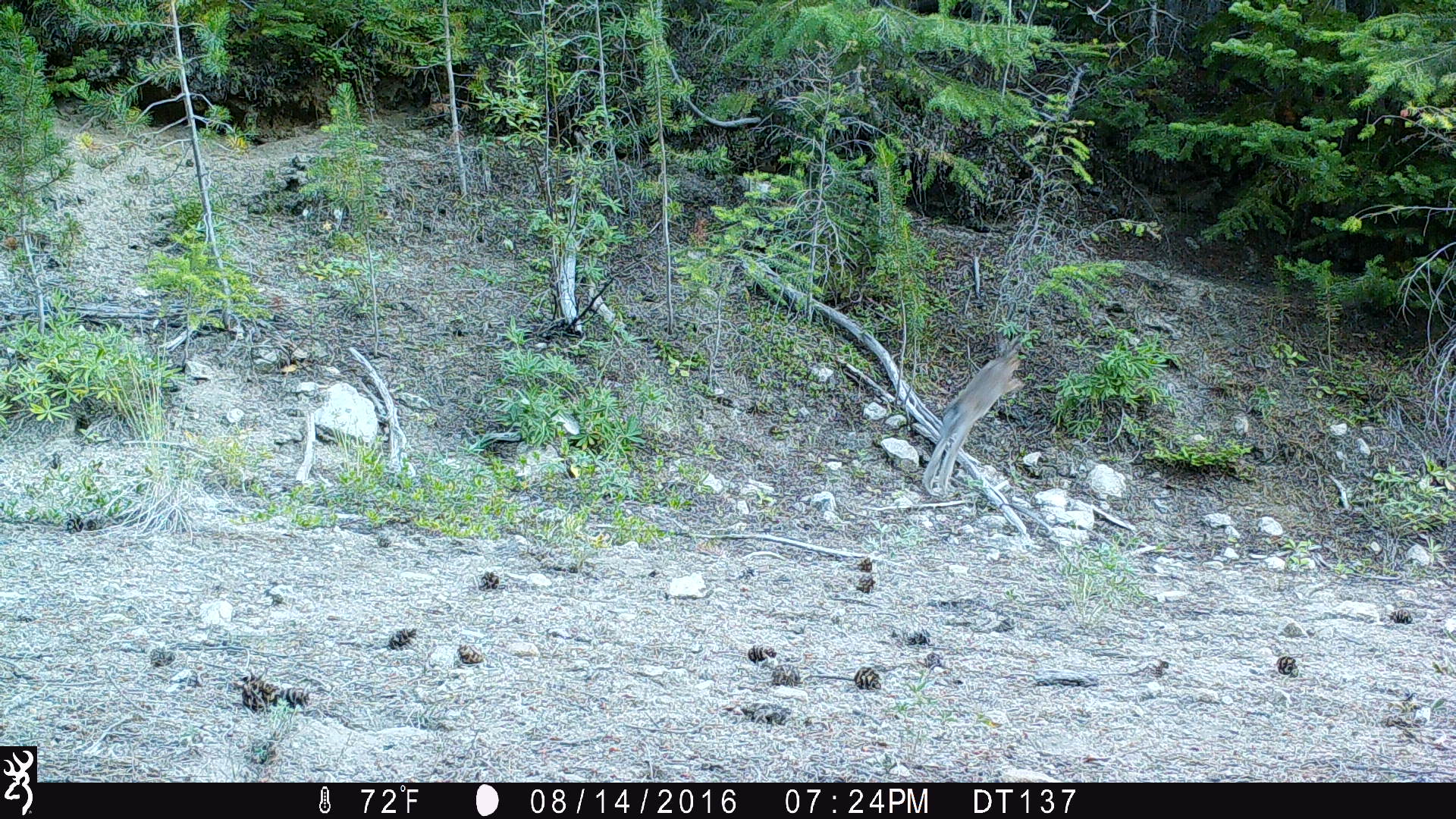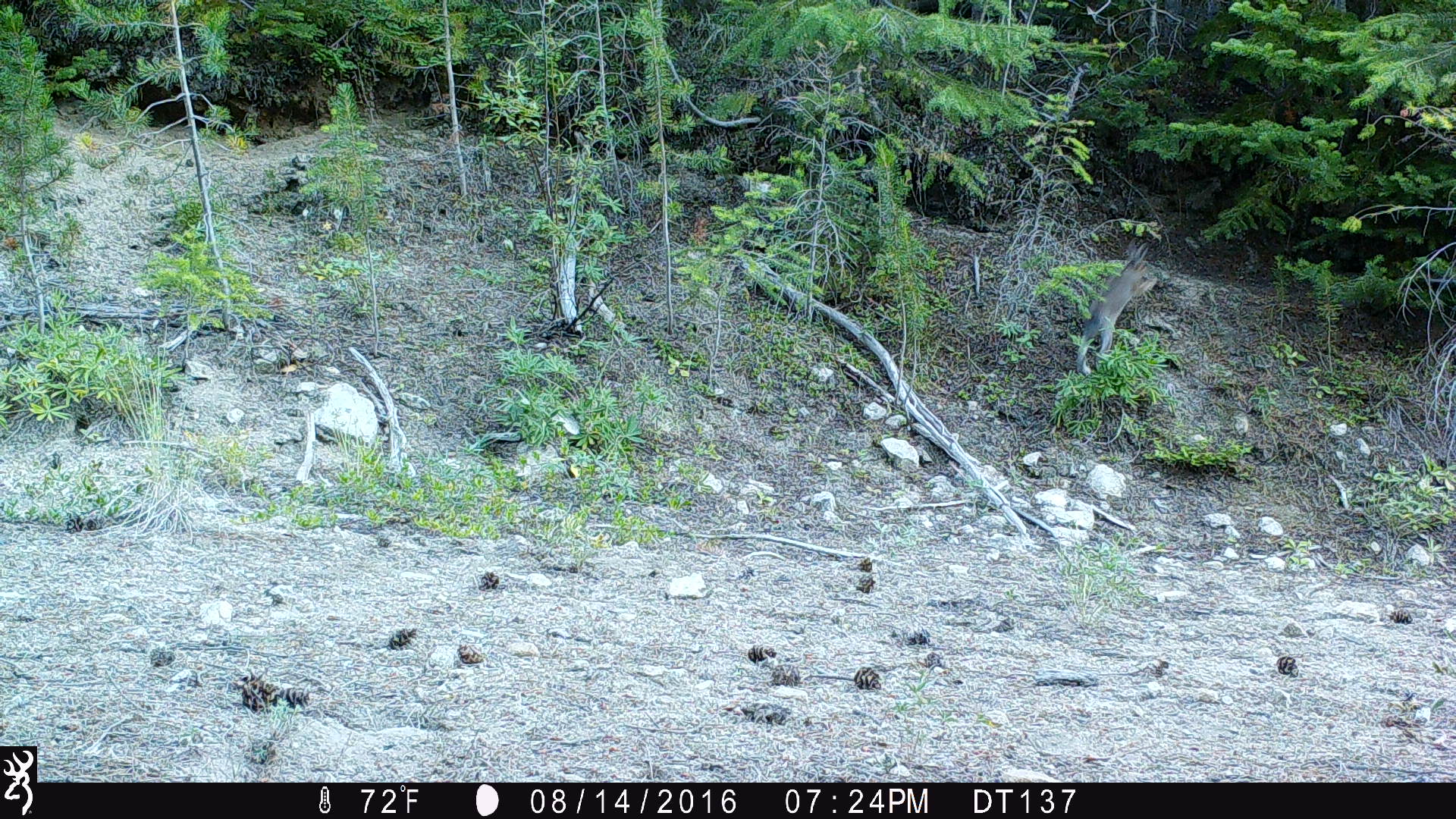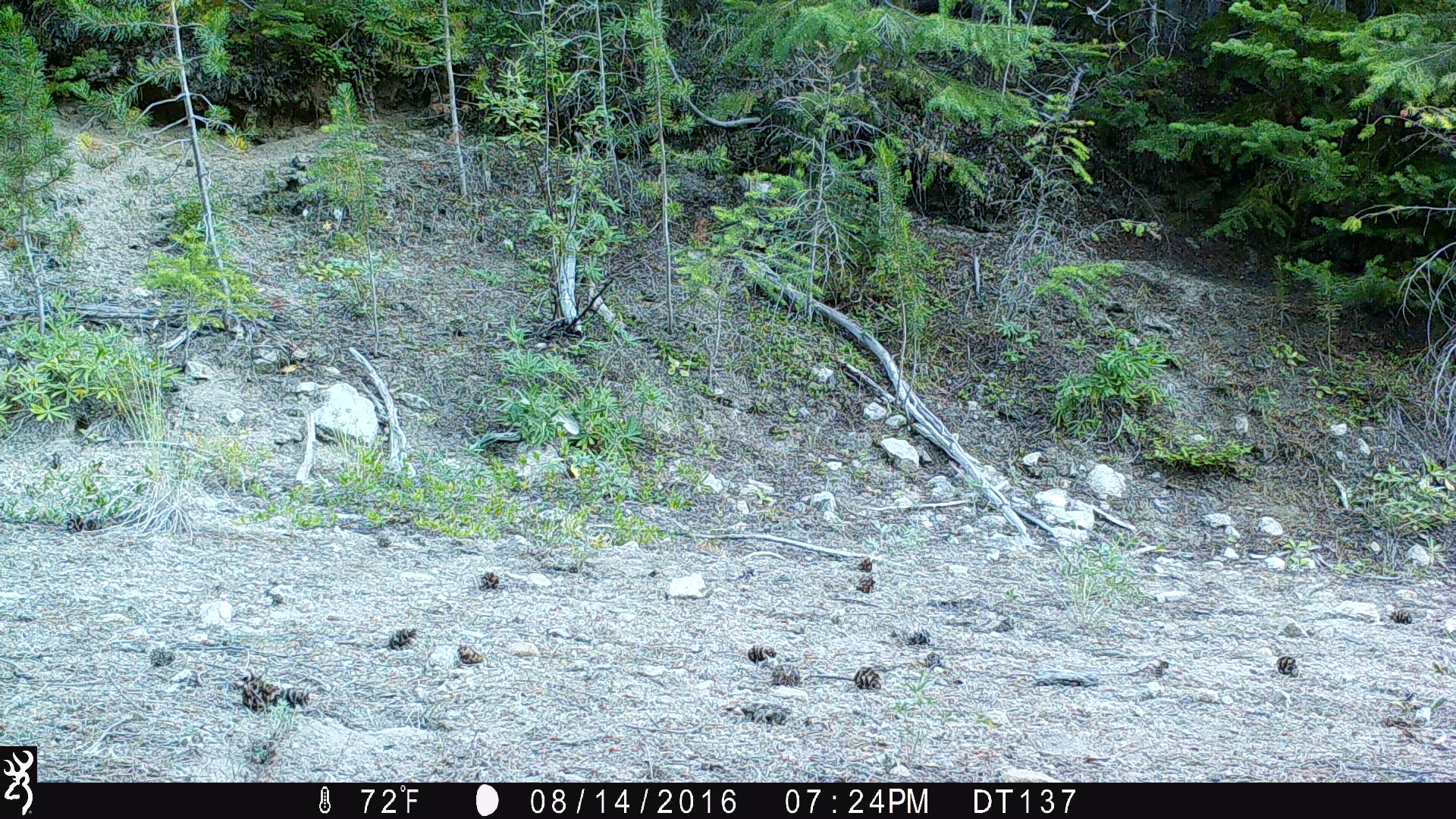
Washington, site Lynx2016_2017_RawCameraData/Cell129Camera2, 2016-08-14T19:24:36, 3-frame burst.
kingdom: Animalia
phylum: Chordata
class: Mammalia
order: Lagomorpha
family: Leporidae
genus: Lepus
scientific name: Lepus americanus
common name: snowshoe hare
Lepus americanus (snowshoe hare). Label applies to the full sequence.